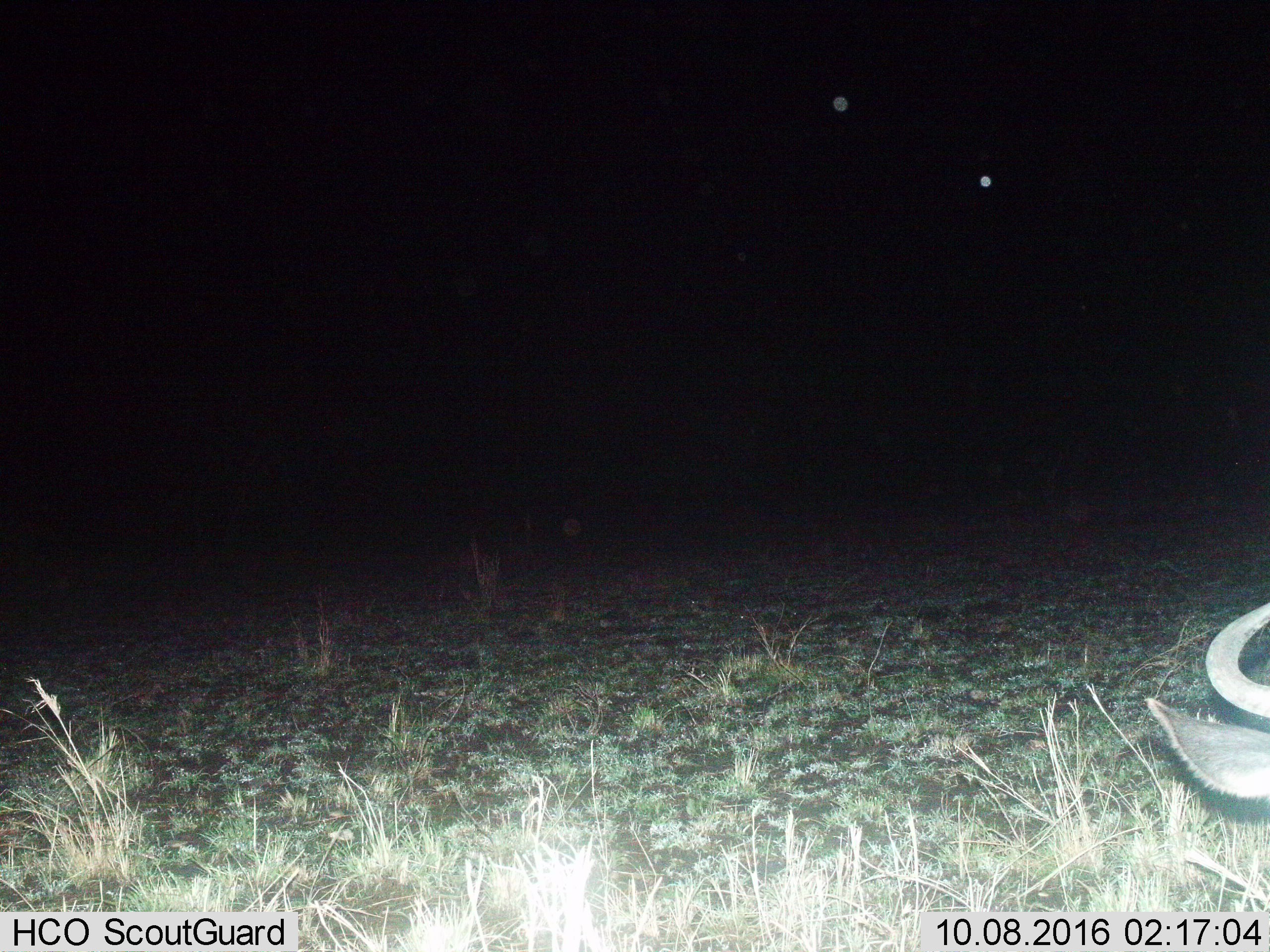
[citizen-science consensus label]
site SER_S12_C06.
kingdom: Animalia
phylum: Chordata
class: Mammalia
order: Artiodactyla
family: Bovidae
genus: Connochaetes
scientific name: Connochaetes taurinus taurinus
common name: blue wildebeest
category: wildebeestblue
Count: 1.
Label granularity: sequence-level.